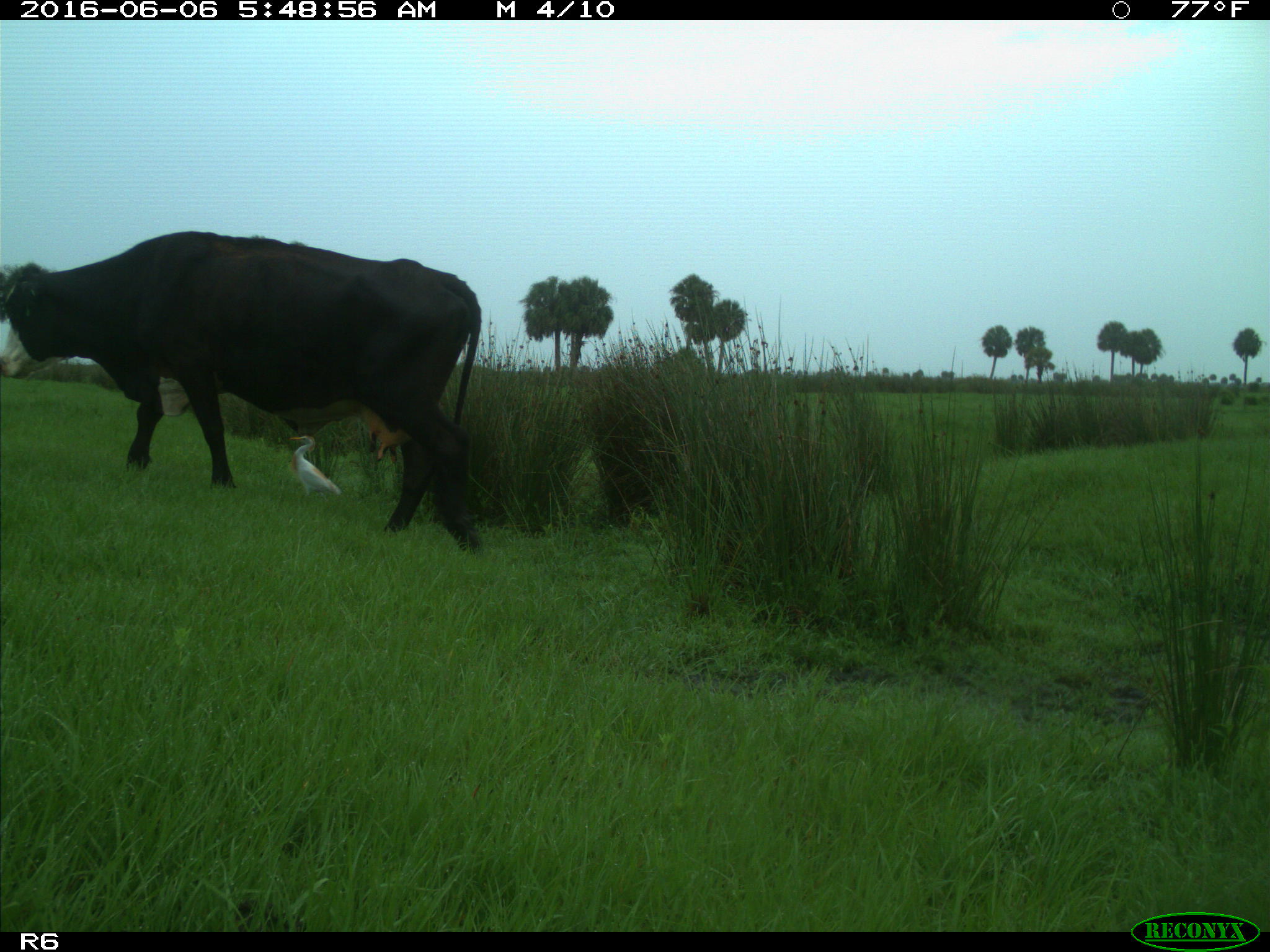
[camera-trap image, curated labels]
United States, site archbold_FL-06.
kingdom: Animalia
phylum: Chordata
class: Mammalia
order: Artiodactyla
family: Bovidae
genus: Bos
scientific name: Bos taurus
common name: domestic cow